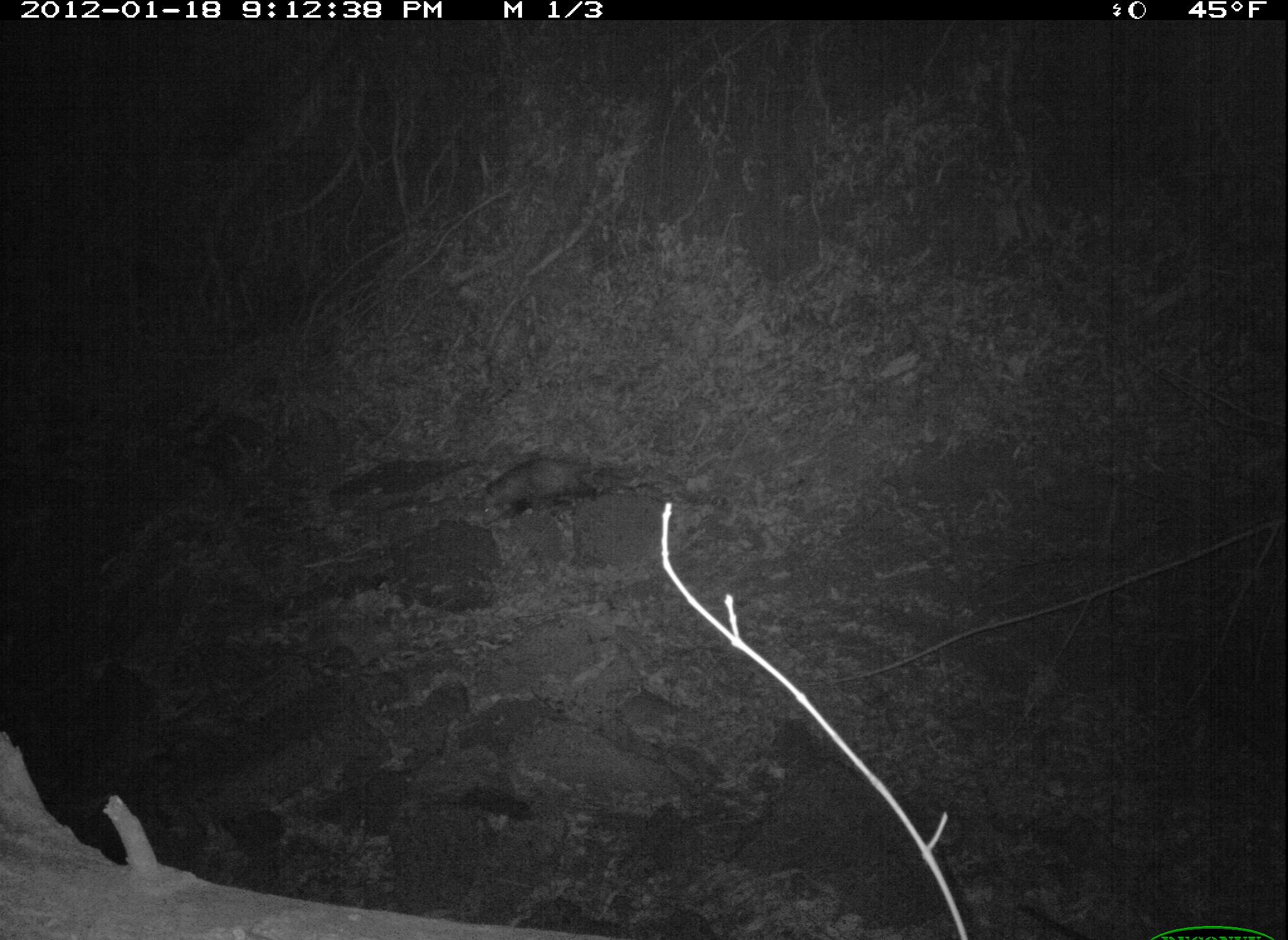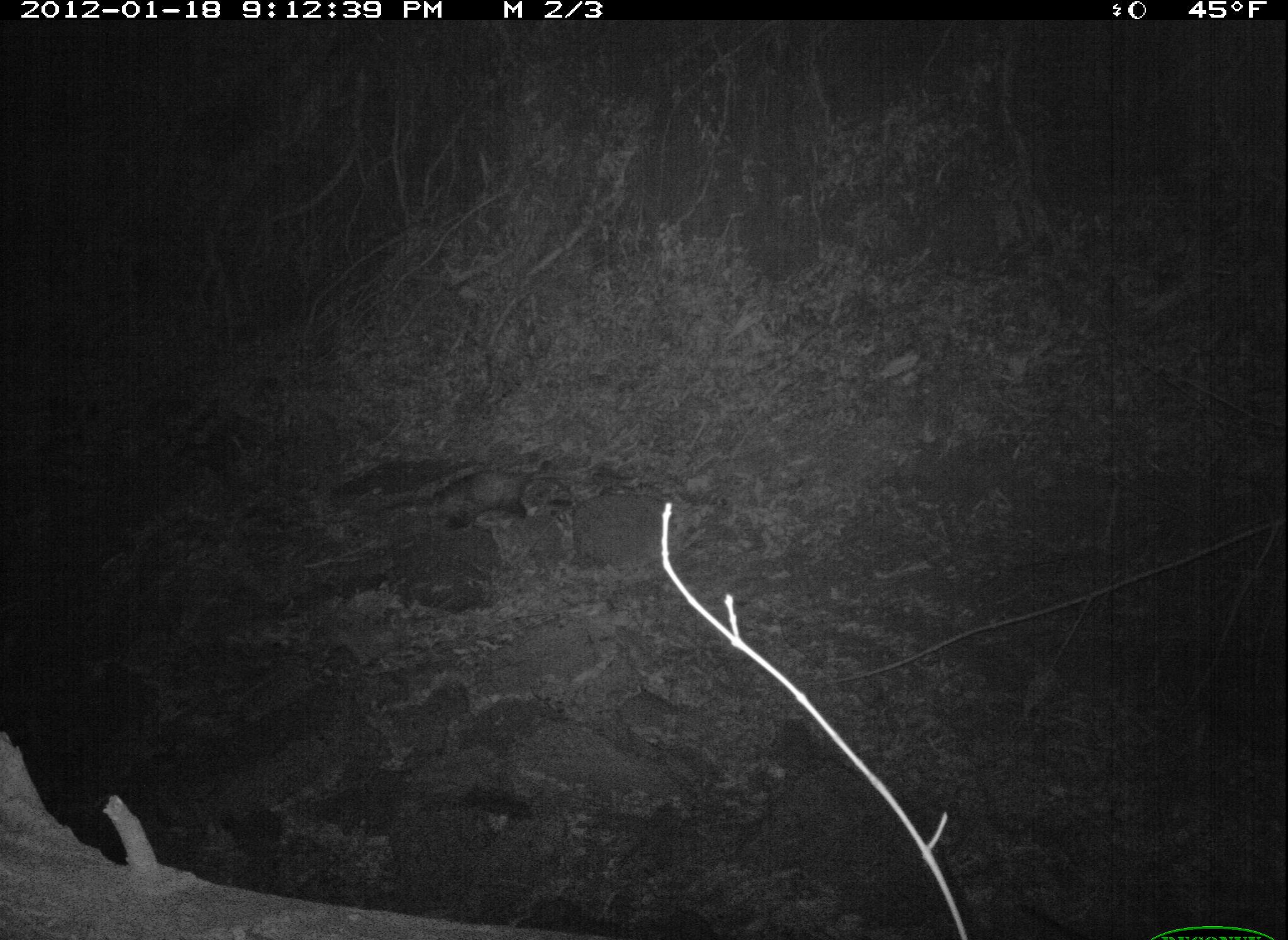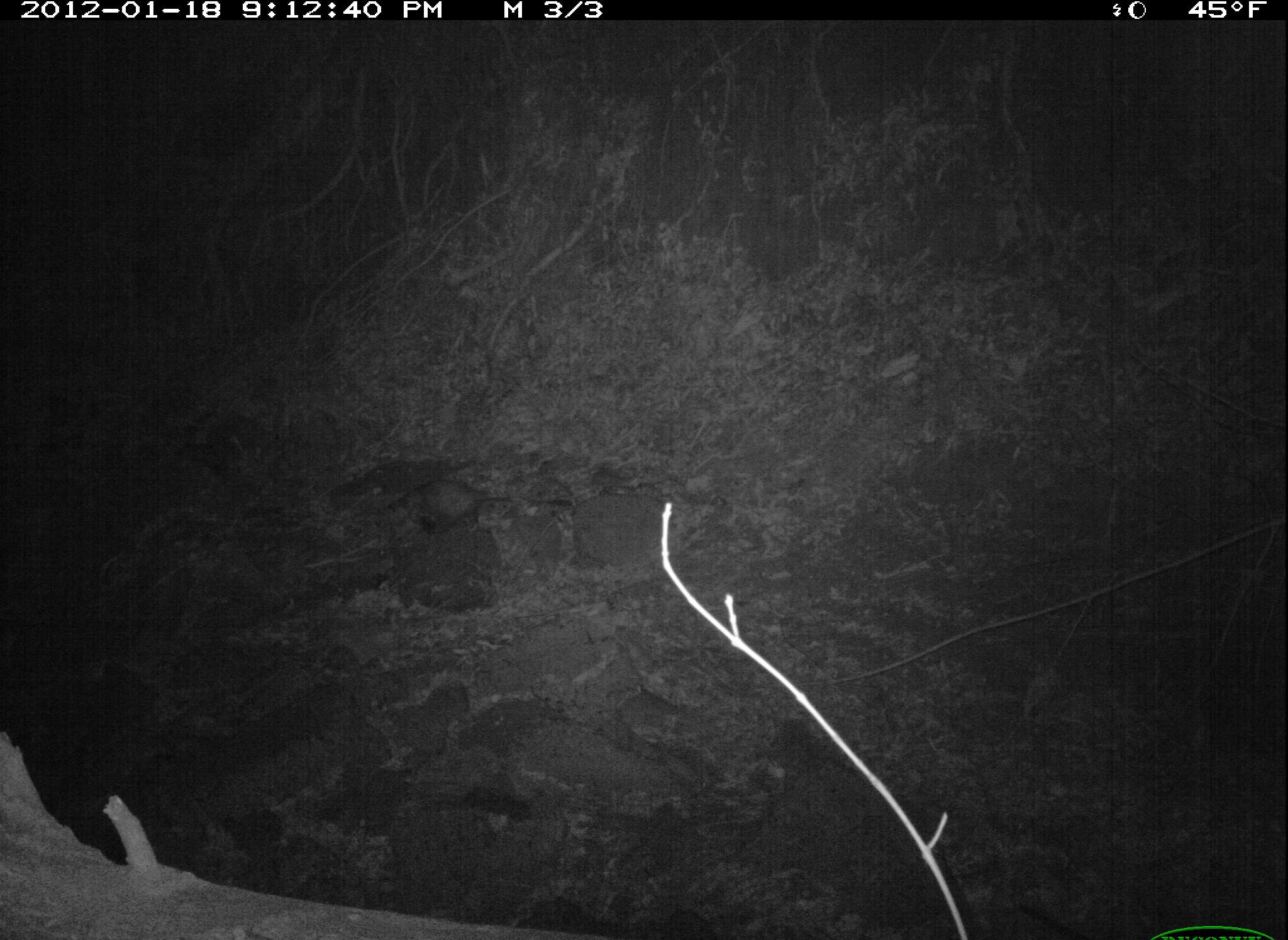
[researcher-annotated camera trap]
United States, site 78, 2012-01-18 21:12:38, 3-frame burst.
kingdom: Animalia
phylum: Chordata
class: Mammalia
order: Didelphimorphia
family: Didelphidae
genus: Didelphis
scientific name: Didelphis virginiana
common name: virginia opossum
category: opossum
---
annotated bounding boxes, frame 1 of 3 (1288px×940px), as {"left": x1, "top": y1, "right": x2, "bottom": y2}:
opossum: {"left": 436, "top": 433, "right": 649, "bottom": 536}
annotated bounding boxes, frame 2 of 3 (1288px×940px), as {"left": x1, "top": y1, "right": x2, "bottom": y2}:
opossum: {"left": 369, "top": 461, "right": 588, "bottom": 536}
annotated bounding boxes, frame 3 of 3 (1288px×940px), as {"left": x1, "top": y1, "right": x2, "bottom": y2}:
opossum: {"left": 359, "top": 456, "right": 543, "bottom": 557}